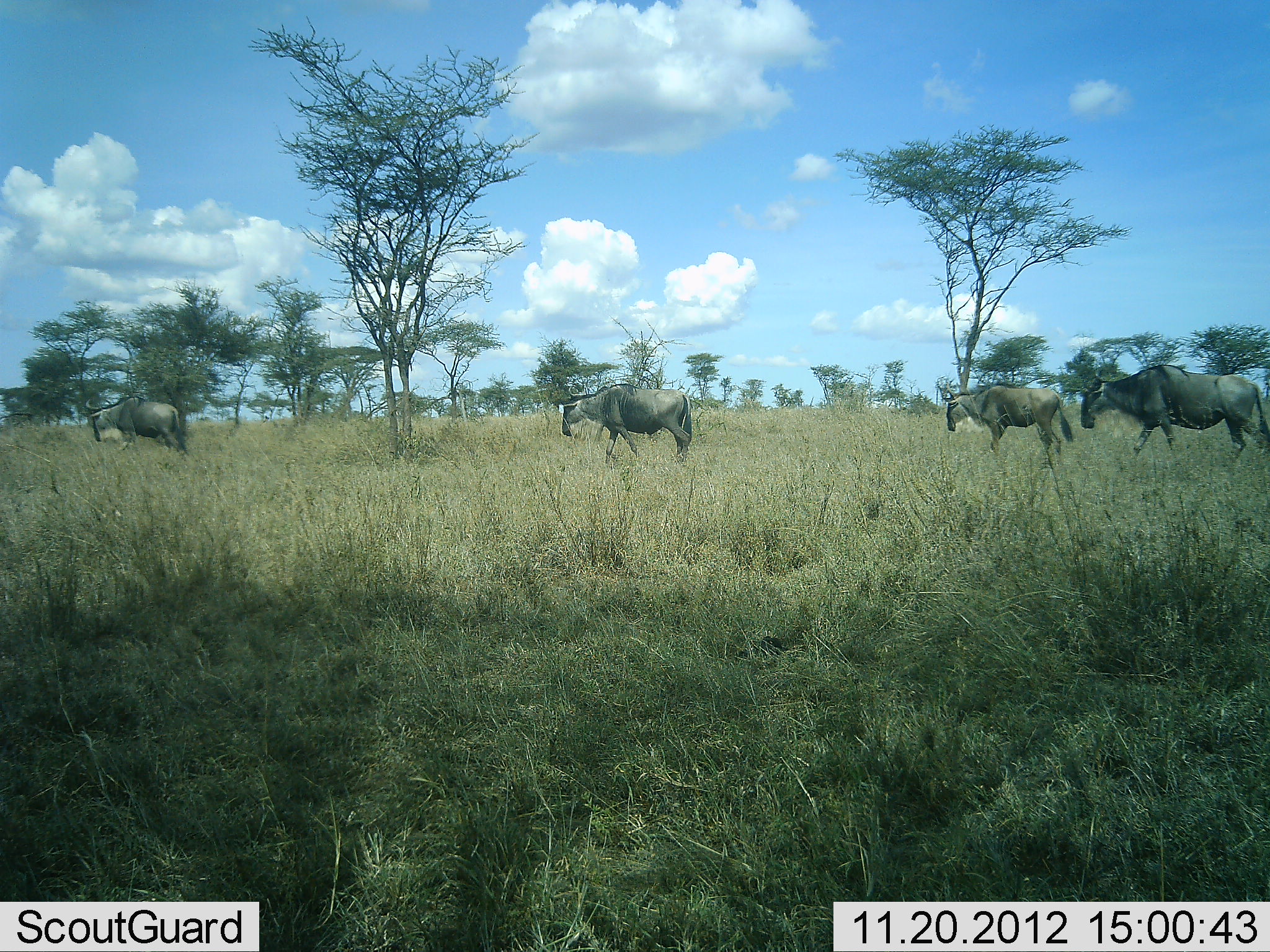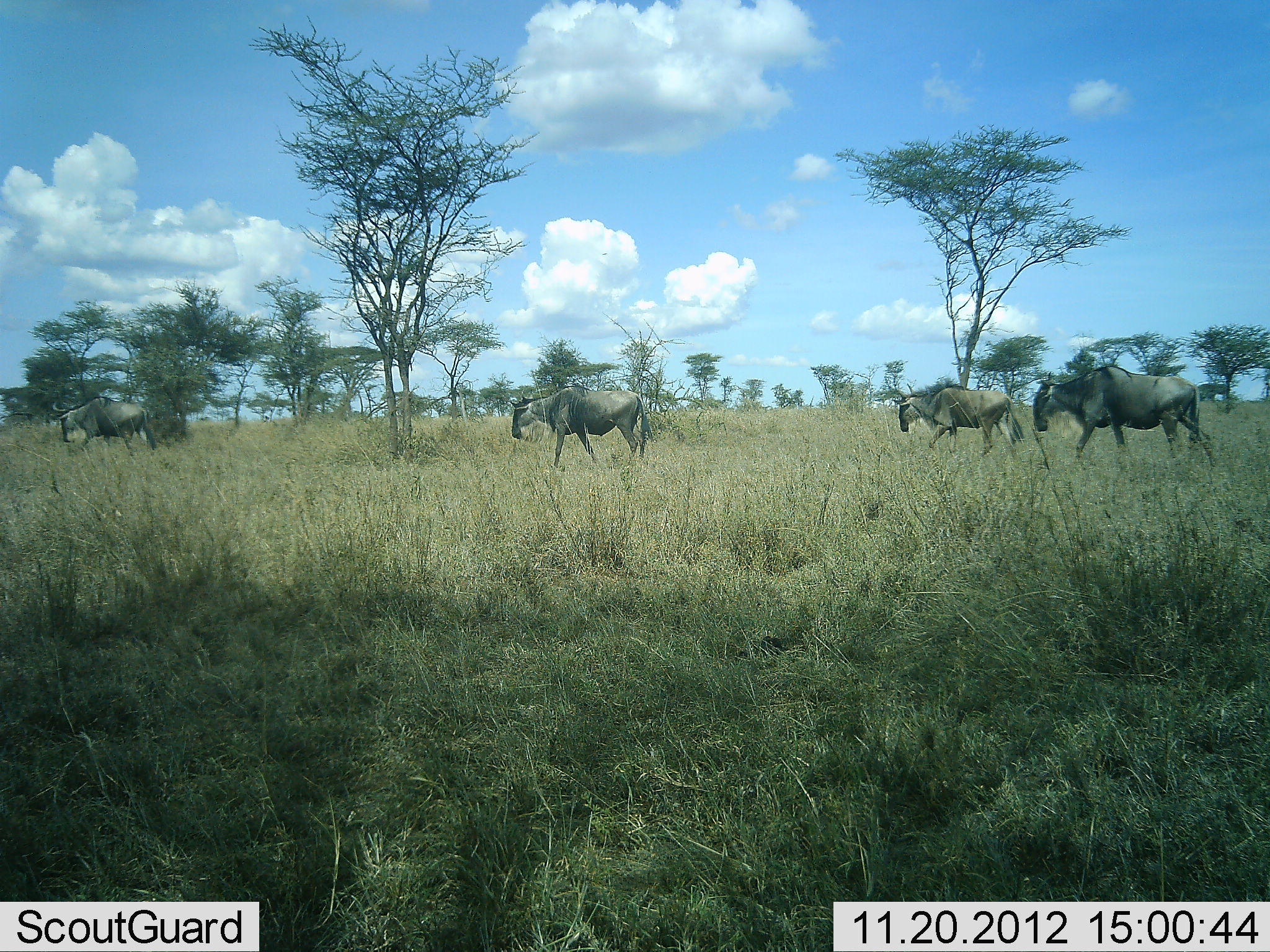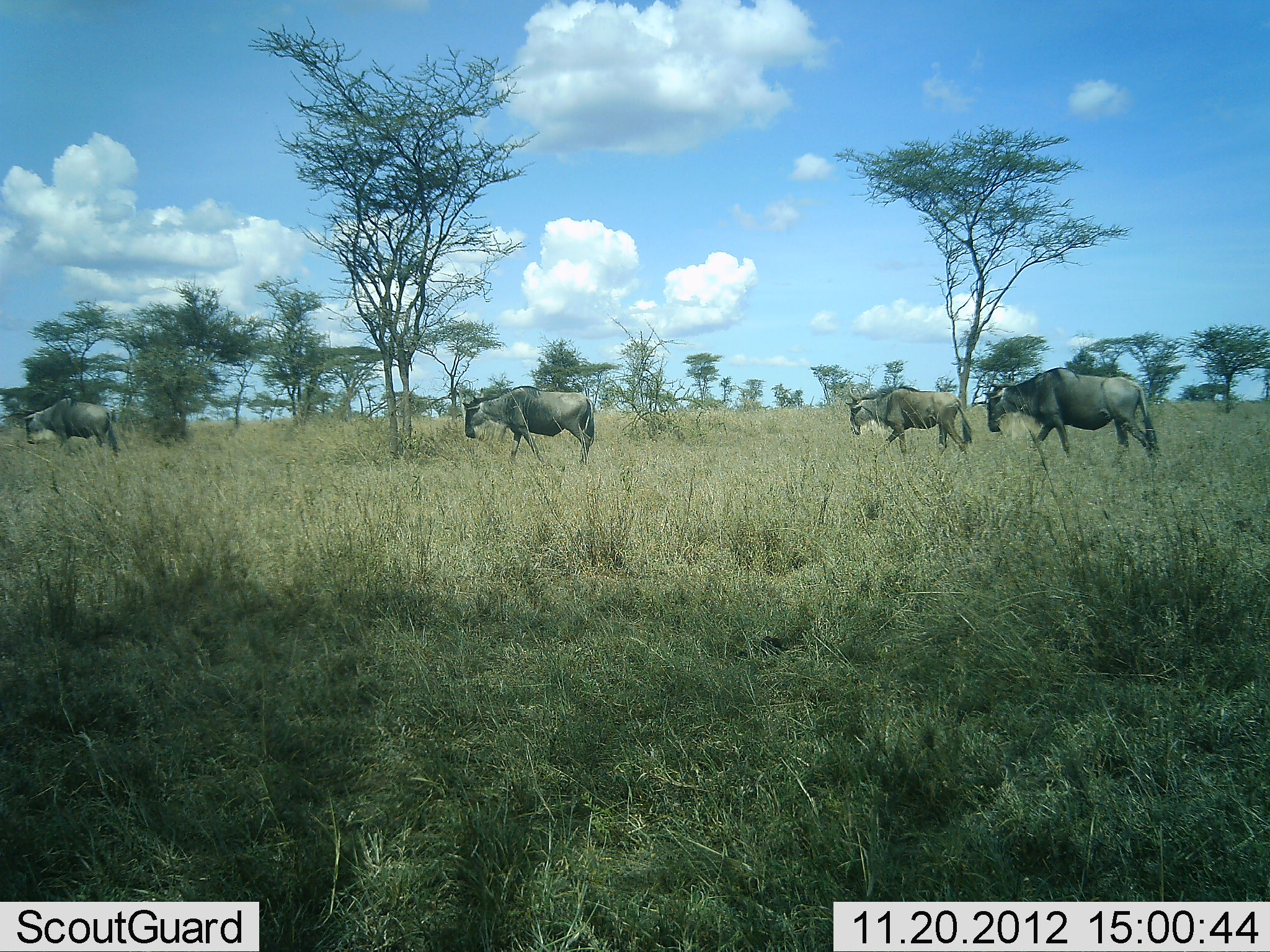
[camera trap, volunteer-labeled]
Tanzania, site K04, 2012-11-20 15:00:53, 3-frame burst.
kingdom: Animalia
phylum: Chordata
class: Mammalia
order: Artiodactyla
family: Bovidae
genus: Connochaetes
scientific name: Connochaetes taurinus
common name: blue wildebeest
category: wildebeest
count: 4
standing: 10%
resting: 0%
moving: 100%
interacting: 0%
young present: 0%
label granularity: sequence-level